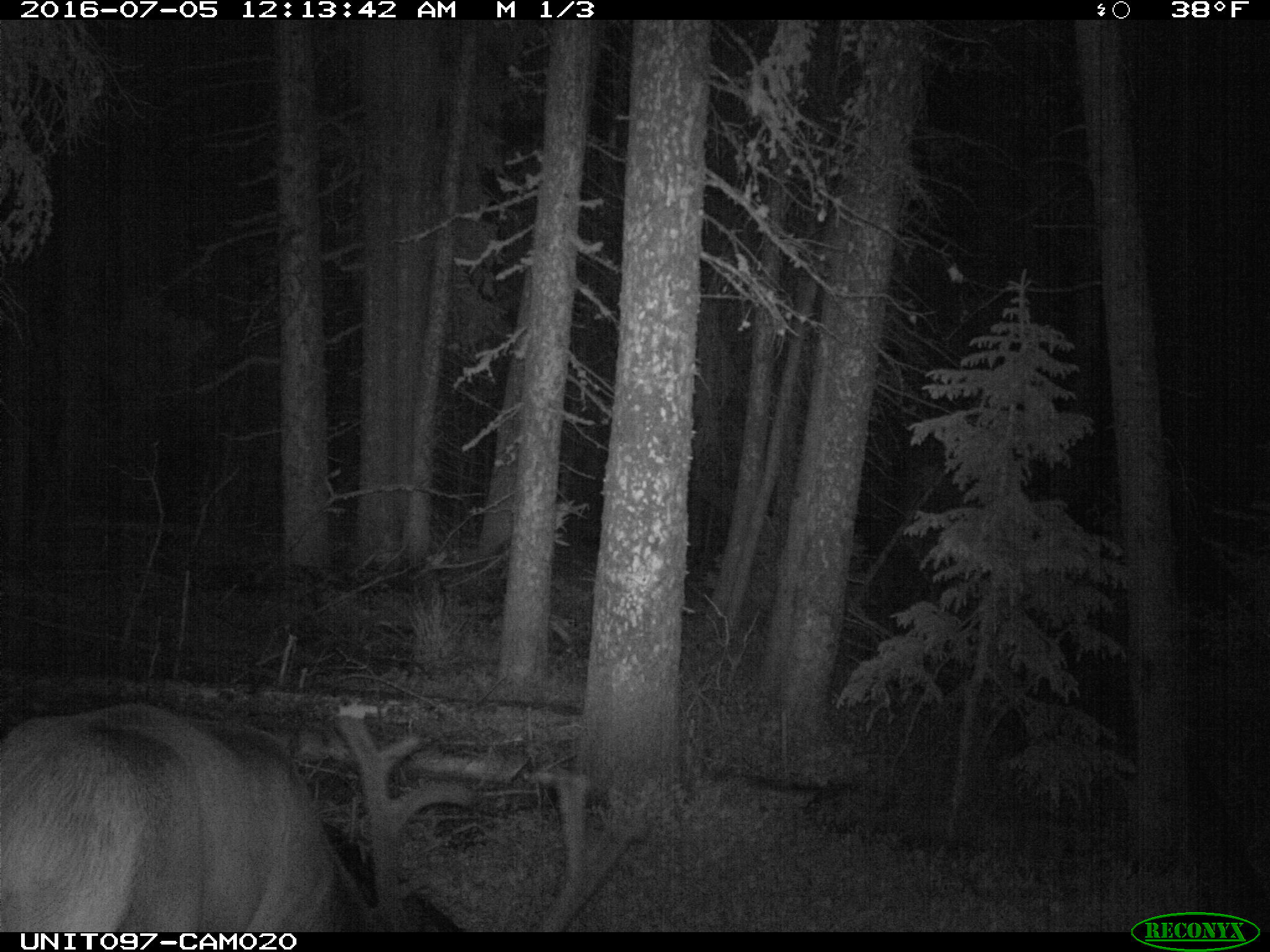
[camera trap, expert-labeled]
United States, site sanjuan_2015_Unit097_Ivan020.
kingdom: Animalia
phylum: Chordata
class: Mammalia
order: Artiodactyla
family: Cervidae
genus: Cervus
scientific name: Cervus elaphus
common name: red deer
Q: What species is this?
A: Cervus elaphus (red deer).